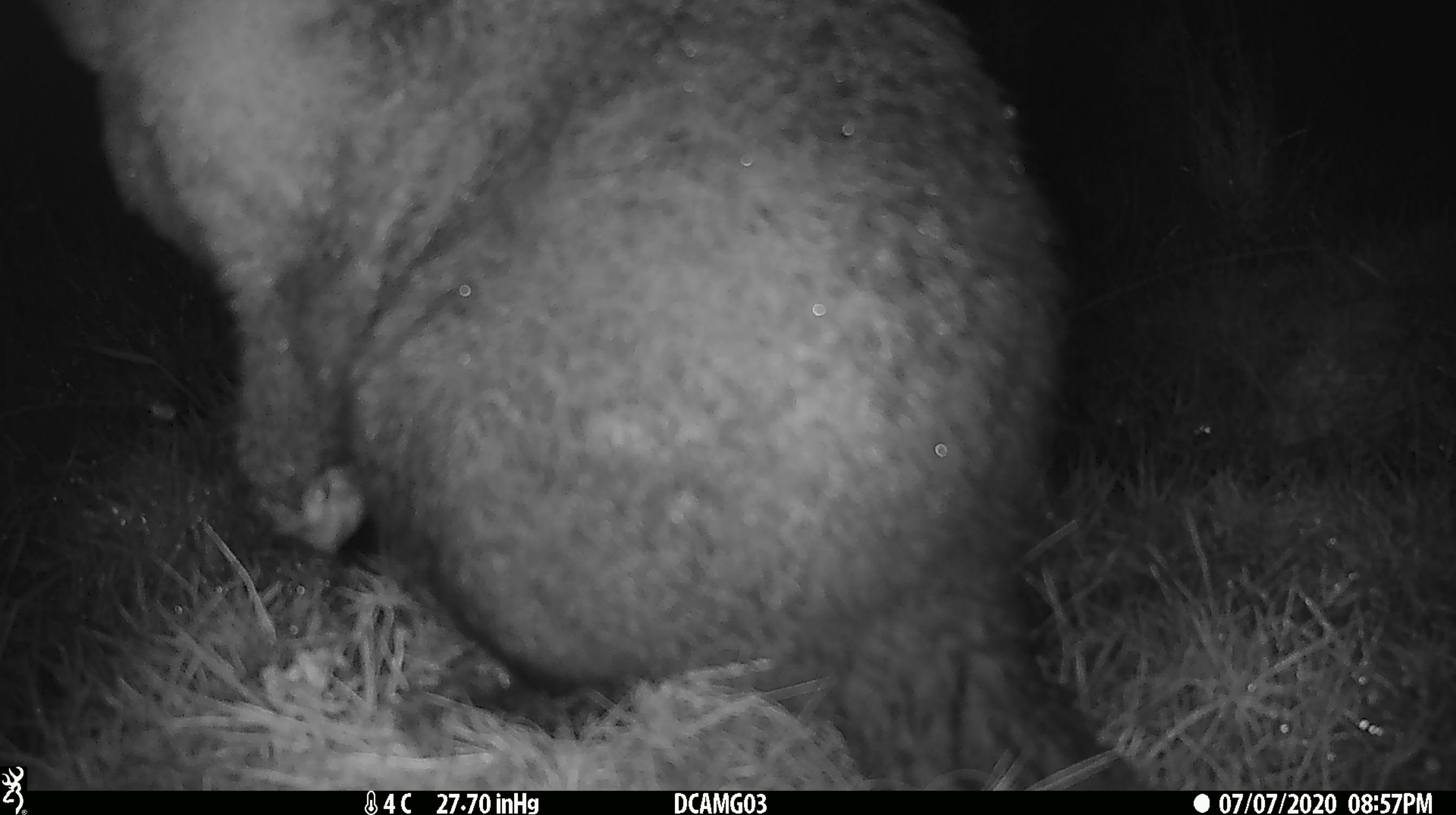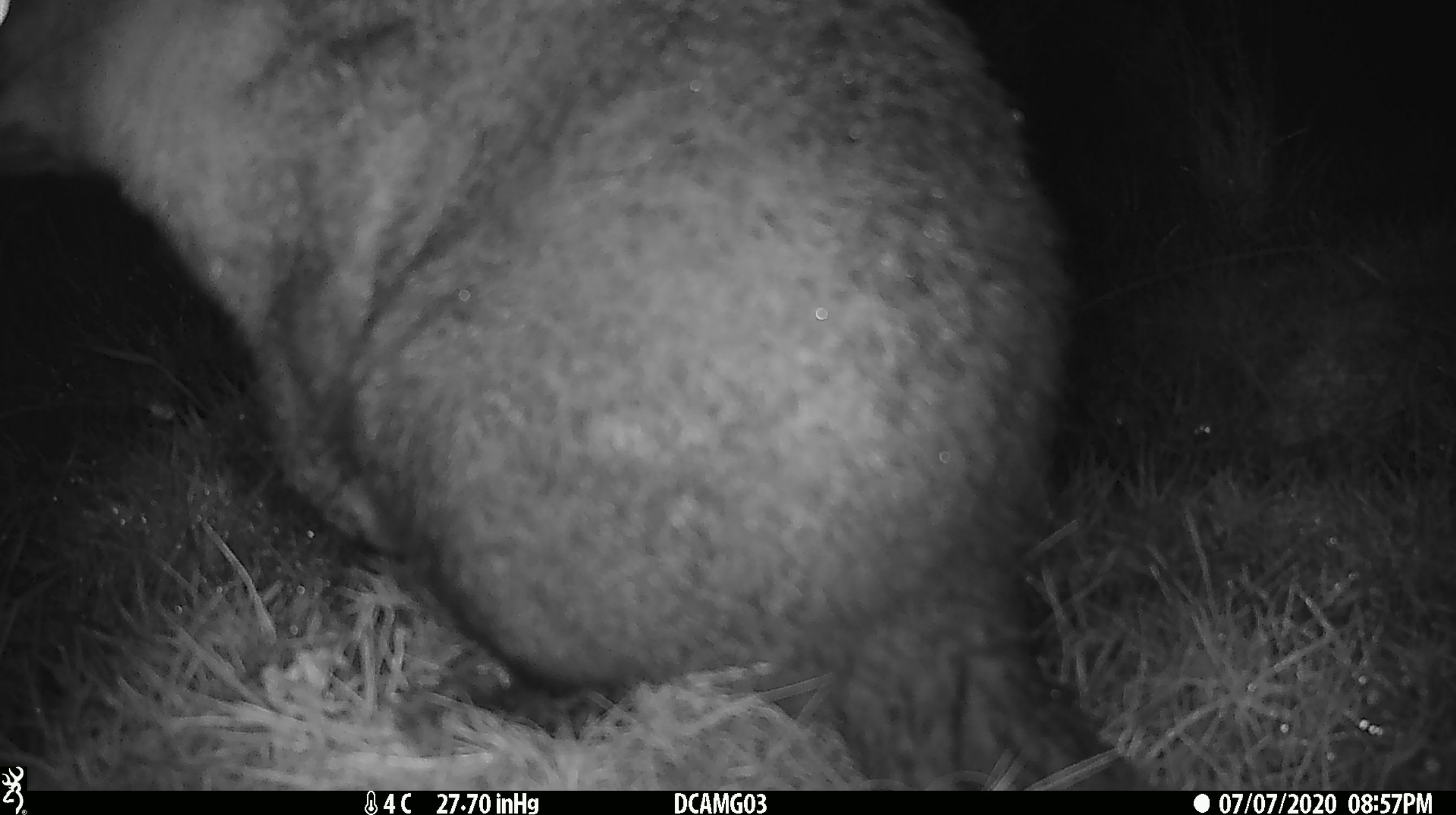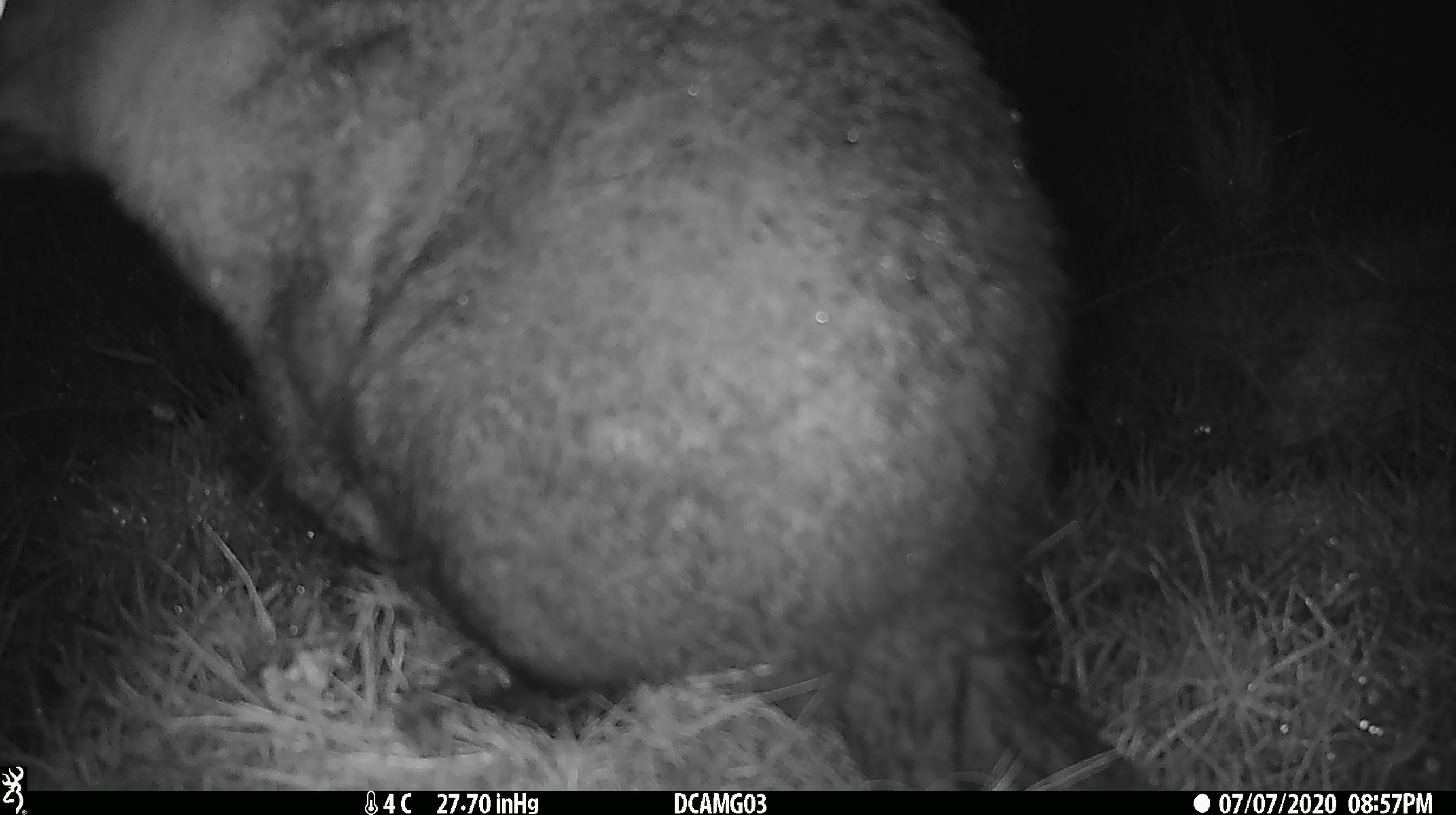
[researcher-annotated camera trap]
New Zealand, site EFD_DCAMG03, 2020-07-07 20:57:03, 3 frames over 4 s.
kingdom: Animalia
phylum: Chordata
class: Mammalia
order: Diprotodontia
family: Phalangeridae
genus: Trichosurus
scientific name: Trichosurus vulpecula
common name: common brushtail possum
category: possum